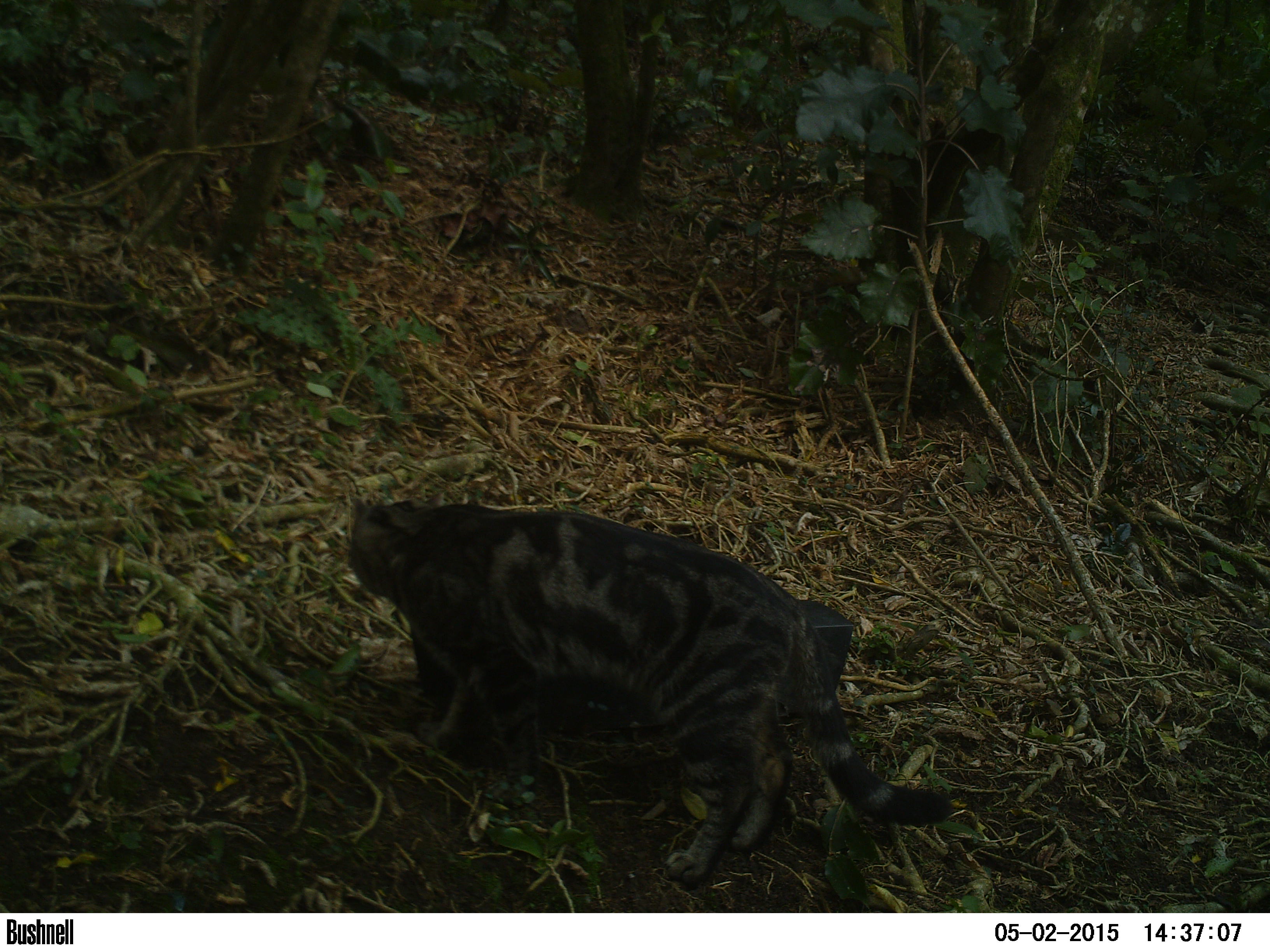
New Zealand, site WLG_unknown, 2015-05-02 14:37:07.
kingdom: Animalia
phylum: Chordata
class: Mammalia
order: Carnivora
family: Felidae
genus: Felis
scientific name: Felis catus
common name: domestic cat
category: cat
Cat (domestic cat) (Felis catus).